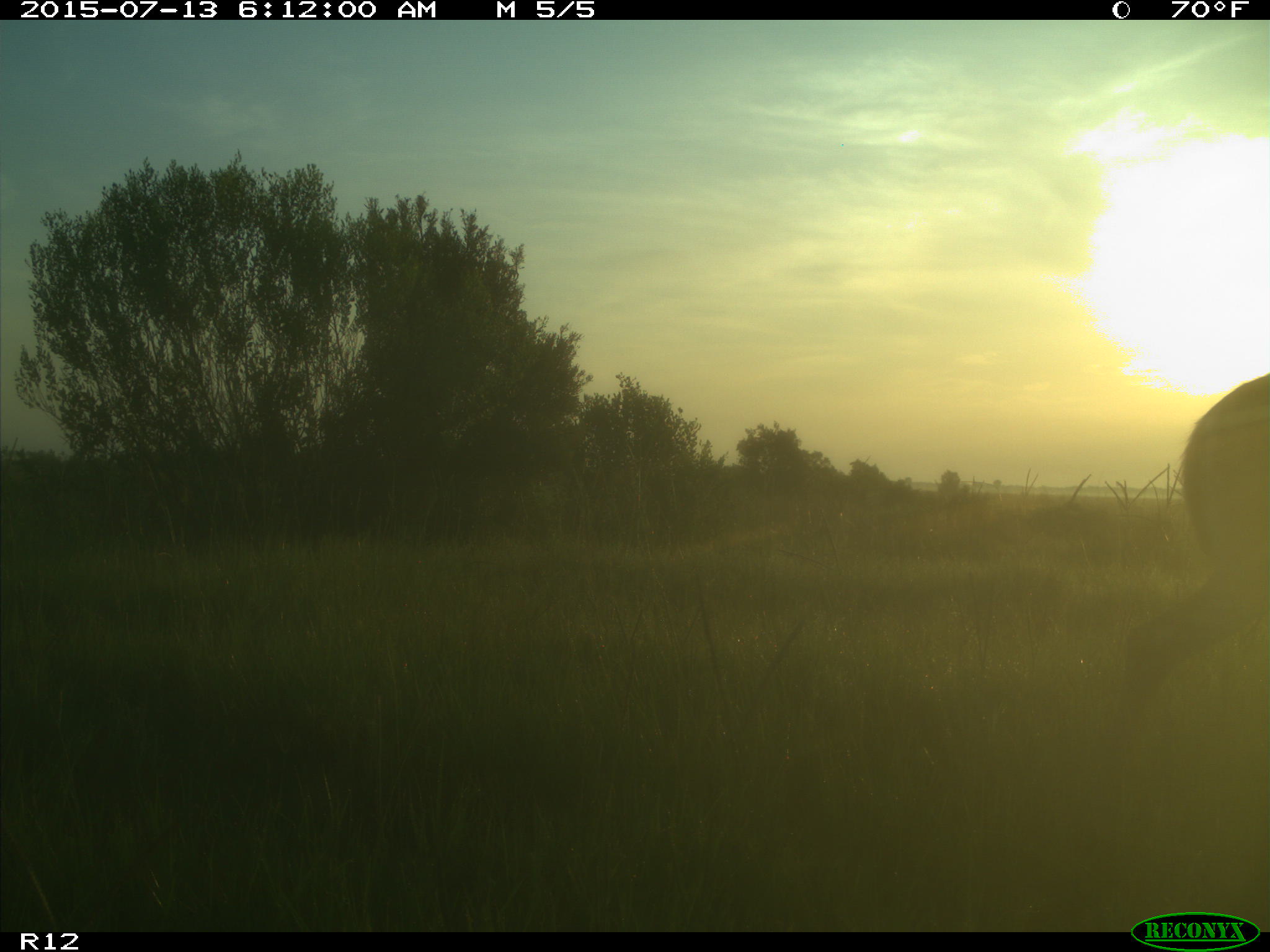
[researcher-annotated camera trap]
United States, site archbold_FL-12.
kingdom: Animalia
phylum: Chordata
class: Mammalia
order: Artiodactyla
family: Cervidae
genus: Odocoileus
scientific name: Odocoileus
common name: deer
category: unidentified deer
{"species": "unidentified deer (deer) (Odocoileus)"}